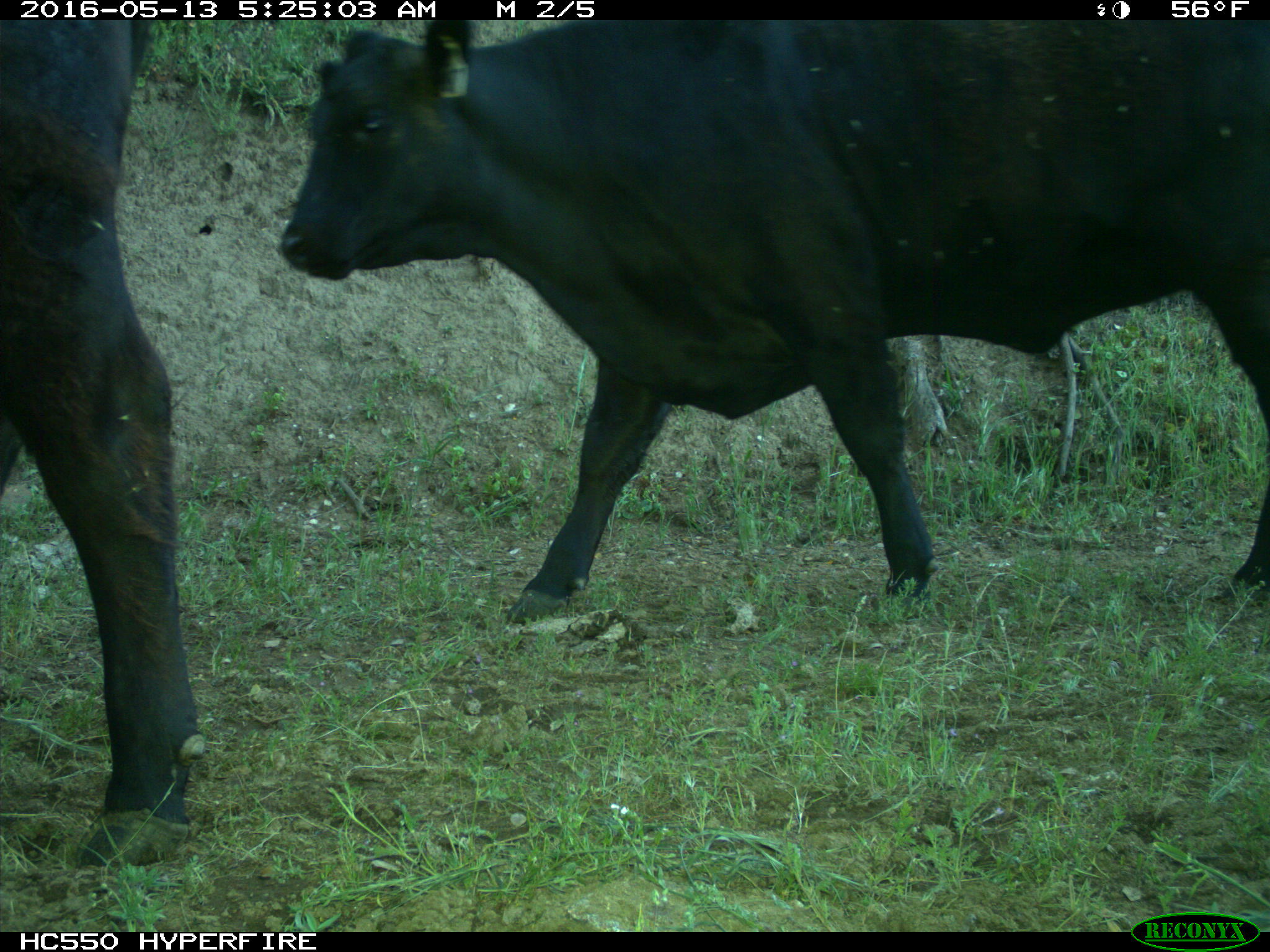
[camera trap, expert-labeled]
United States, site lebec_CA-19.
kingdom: Animalia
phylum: Chordata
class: Mammalia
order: Artiodactyla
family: Bovidae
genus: Bos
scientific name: Bos taurus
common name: domestic cow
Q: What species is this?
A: Bos taurus (domestic cow).